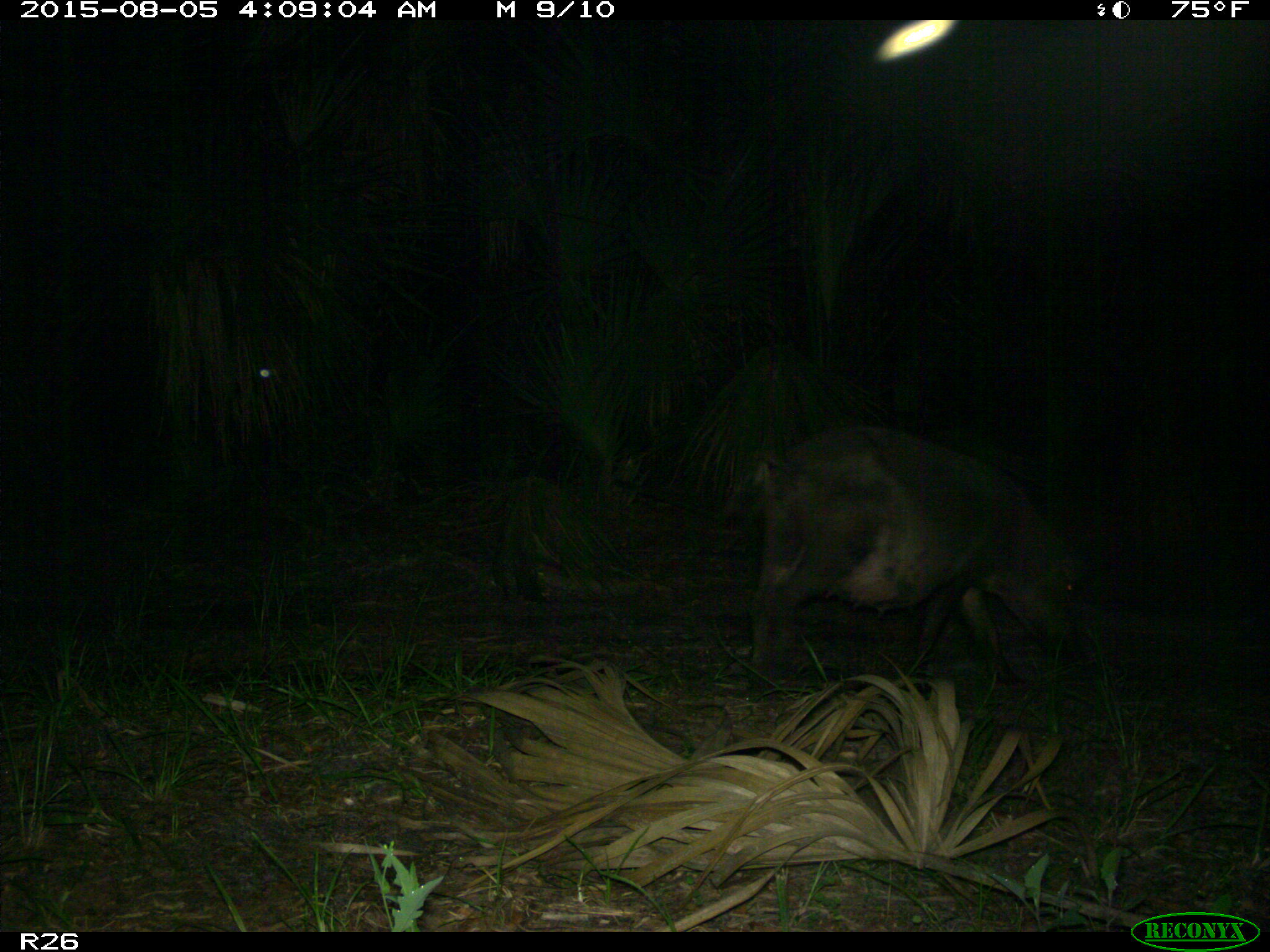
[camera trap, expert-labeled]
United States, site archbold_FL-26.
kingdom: Animalia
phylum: Chordata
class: Mammalia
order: Artiodactyla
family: Suidae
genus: Sus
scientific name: Sus scrofa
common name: wild boar